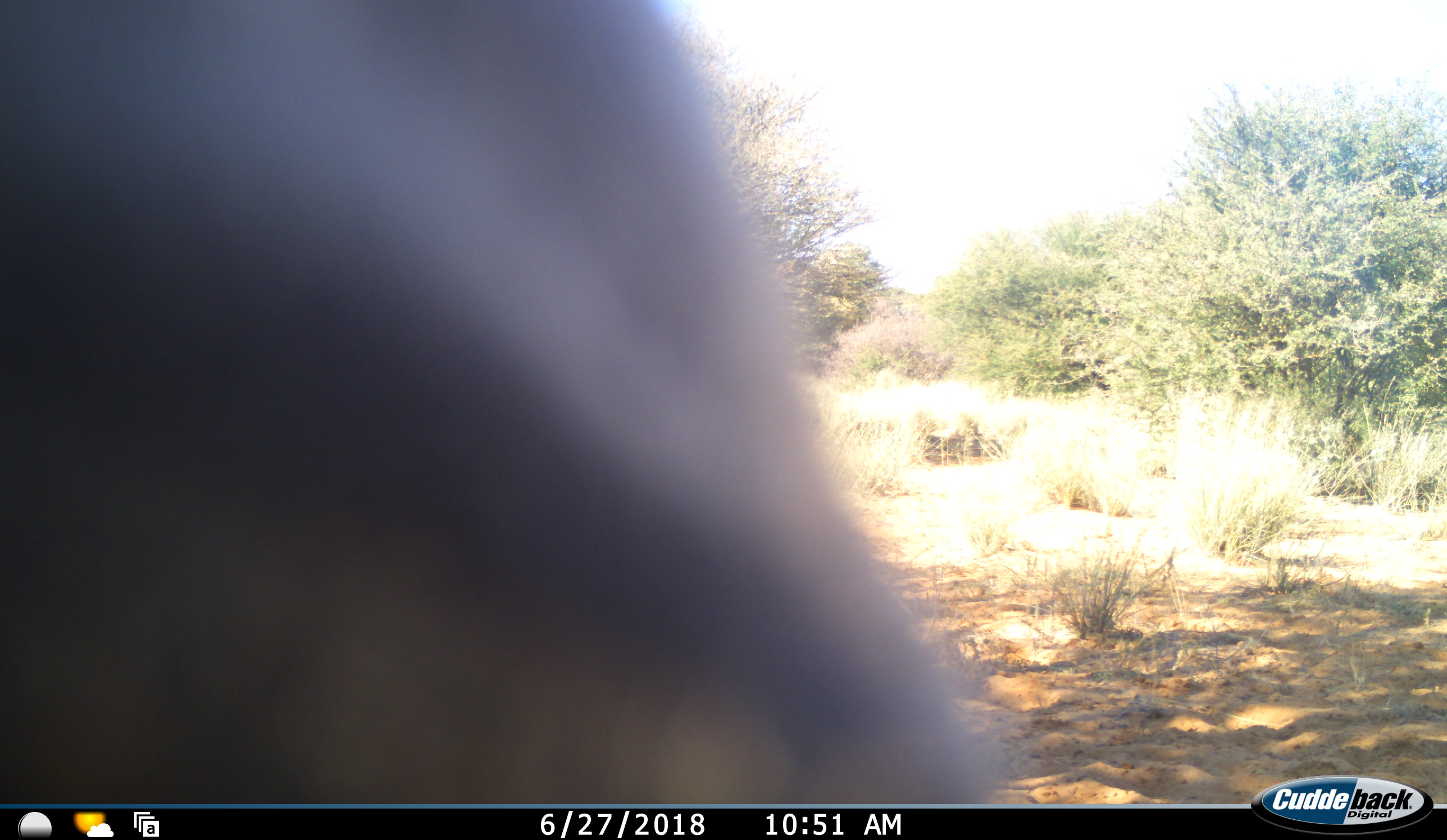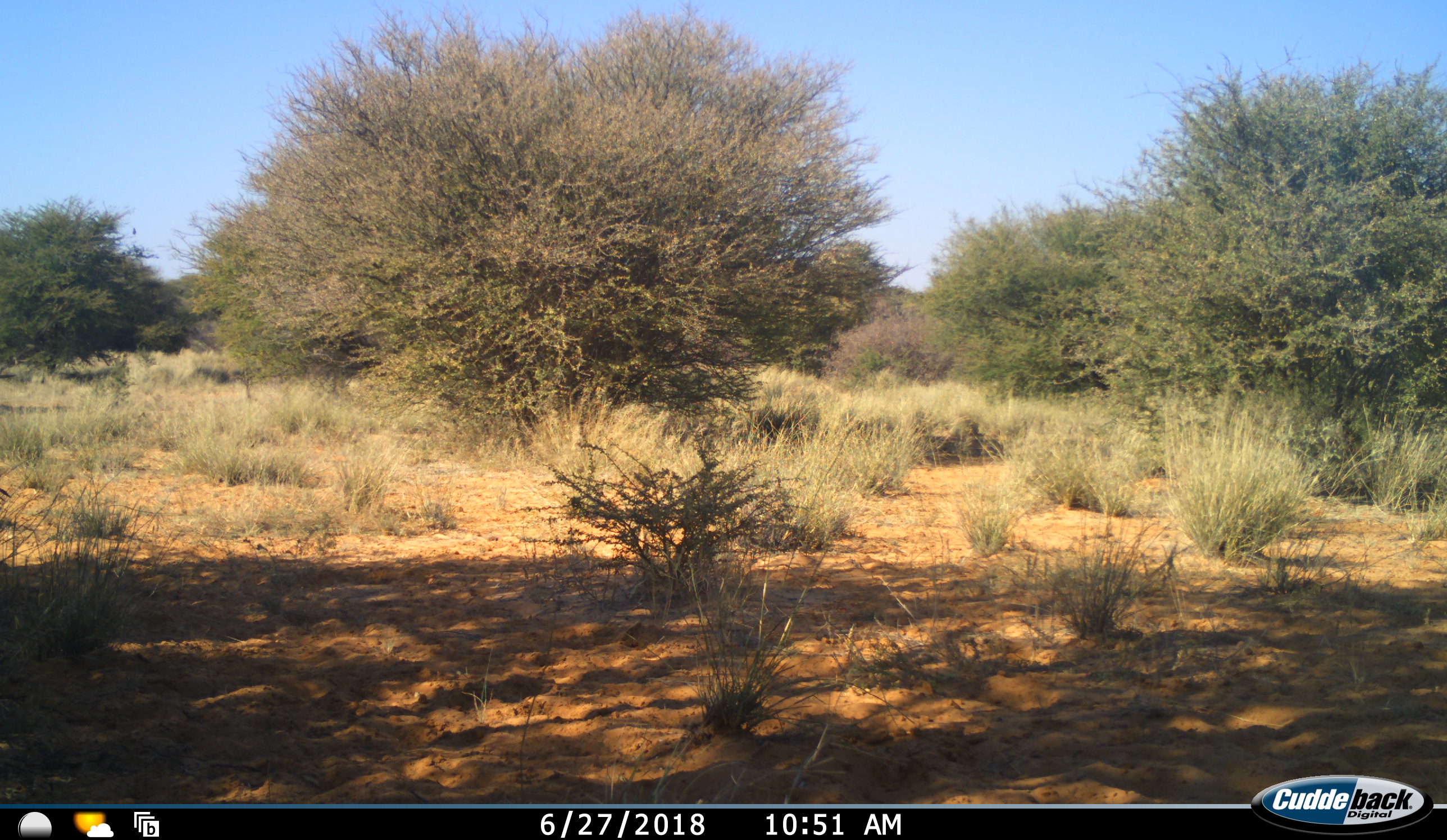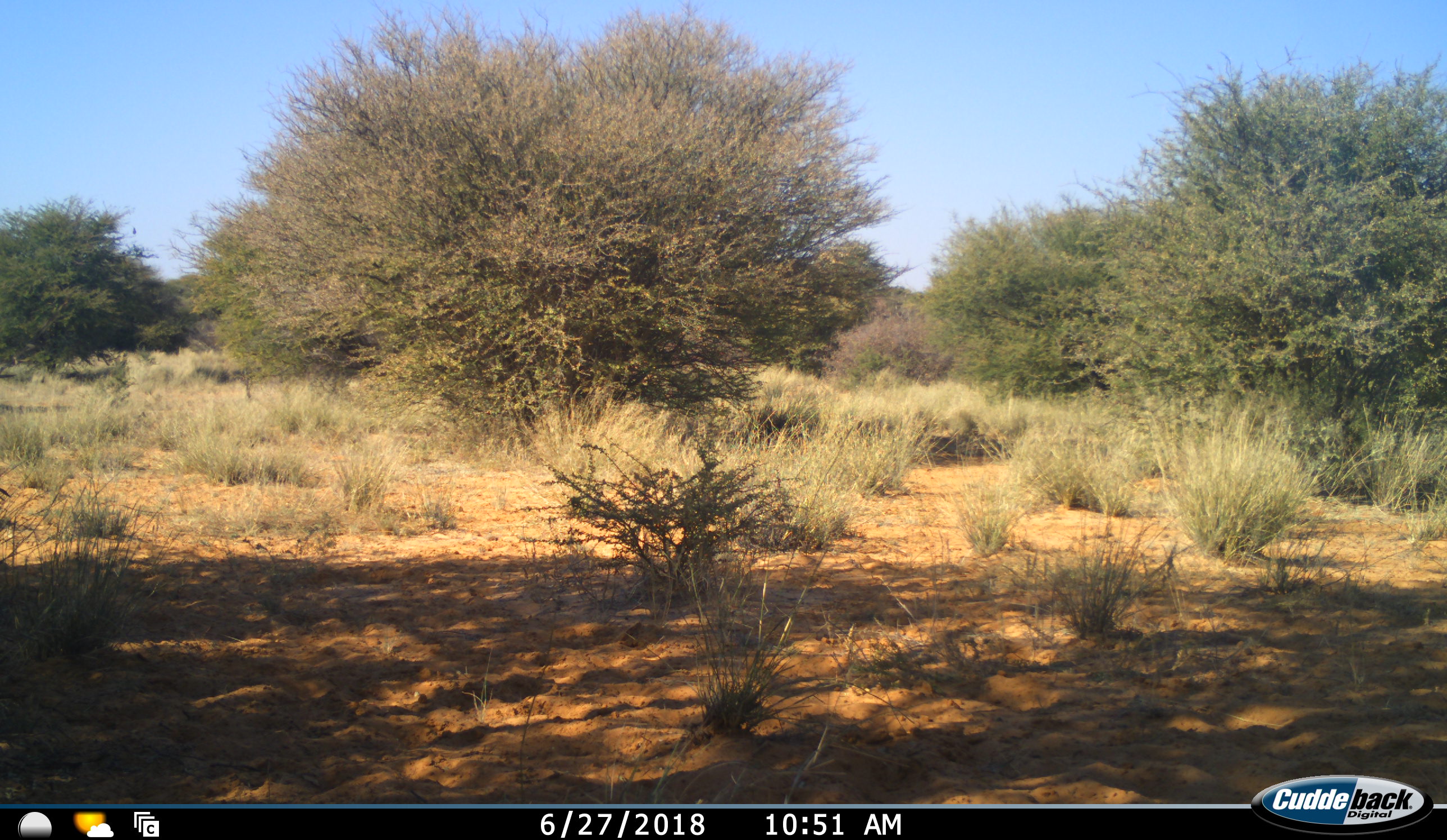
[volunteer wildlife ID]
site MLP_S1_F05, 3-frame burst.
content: unidentified animal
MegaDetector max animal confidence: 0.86